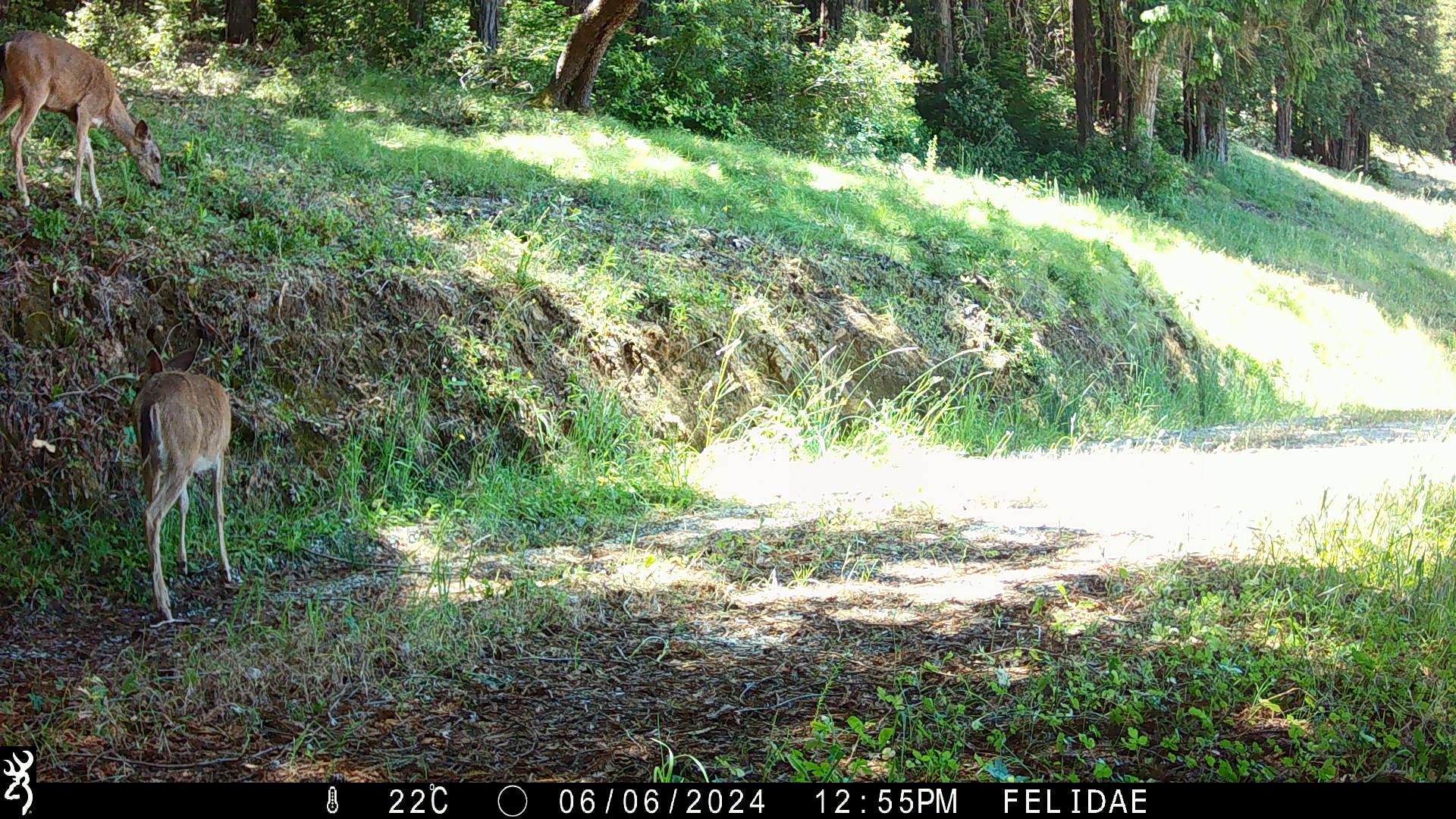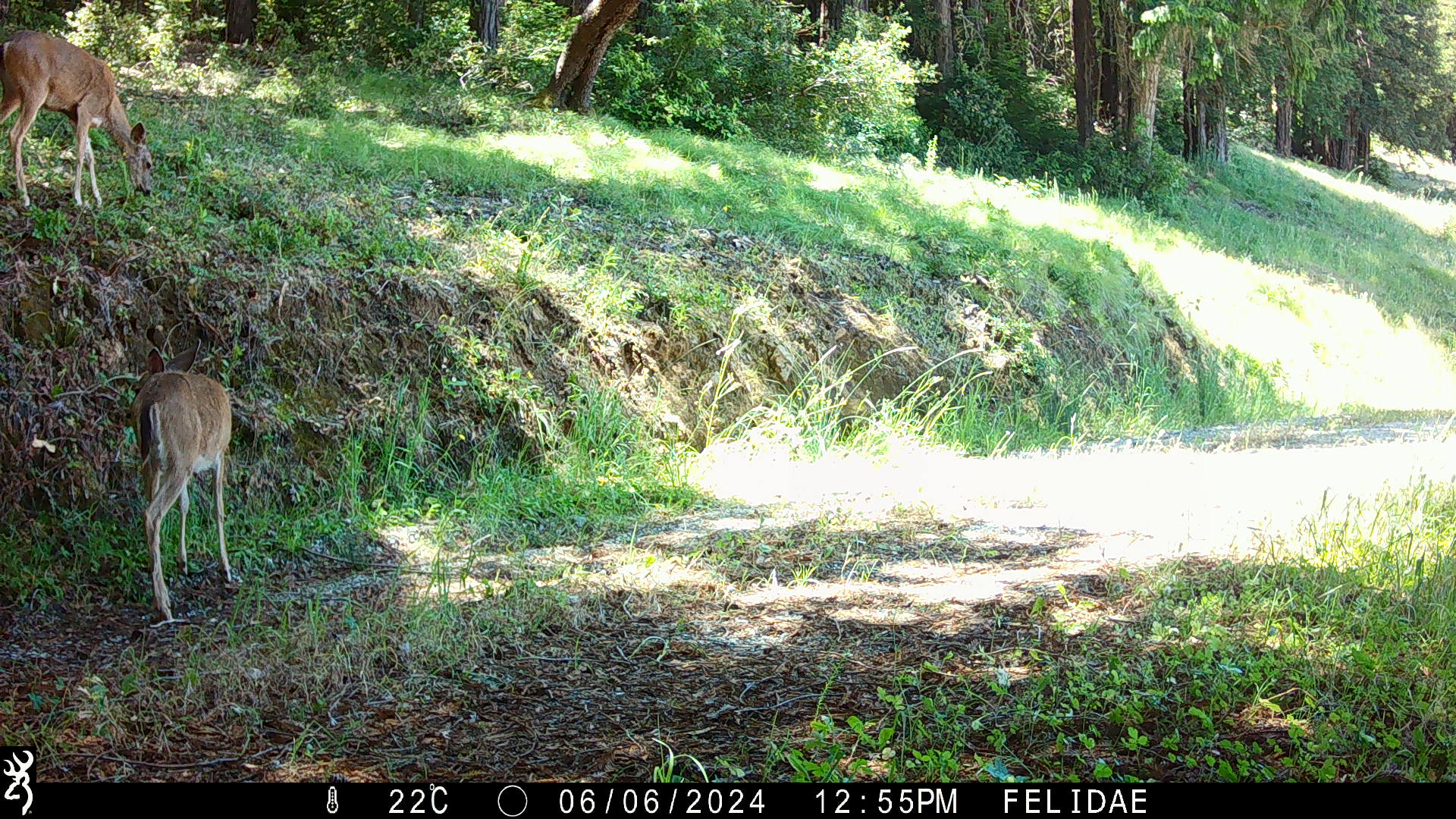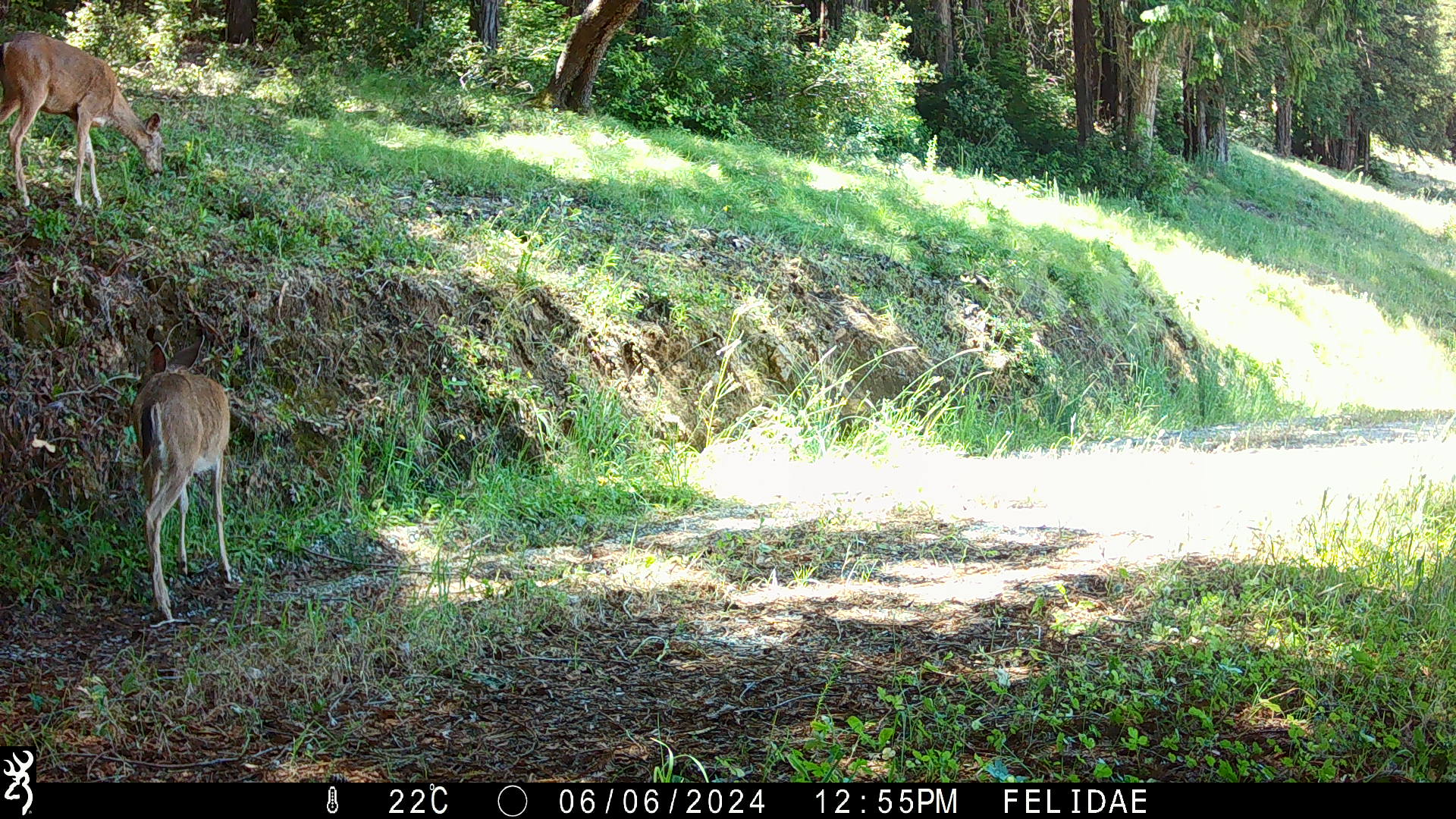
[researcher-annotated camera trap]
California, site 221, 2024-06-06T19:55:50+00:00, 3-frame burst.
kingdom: Animalia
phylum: Chordata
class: Mammalia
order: Artiodactyla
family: Cervidae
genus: Odocoileus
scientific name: Odocoileus hemionus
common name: mule deer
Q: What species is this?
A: Mule deer (Odocoileus hemionus).